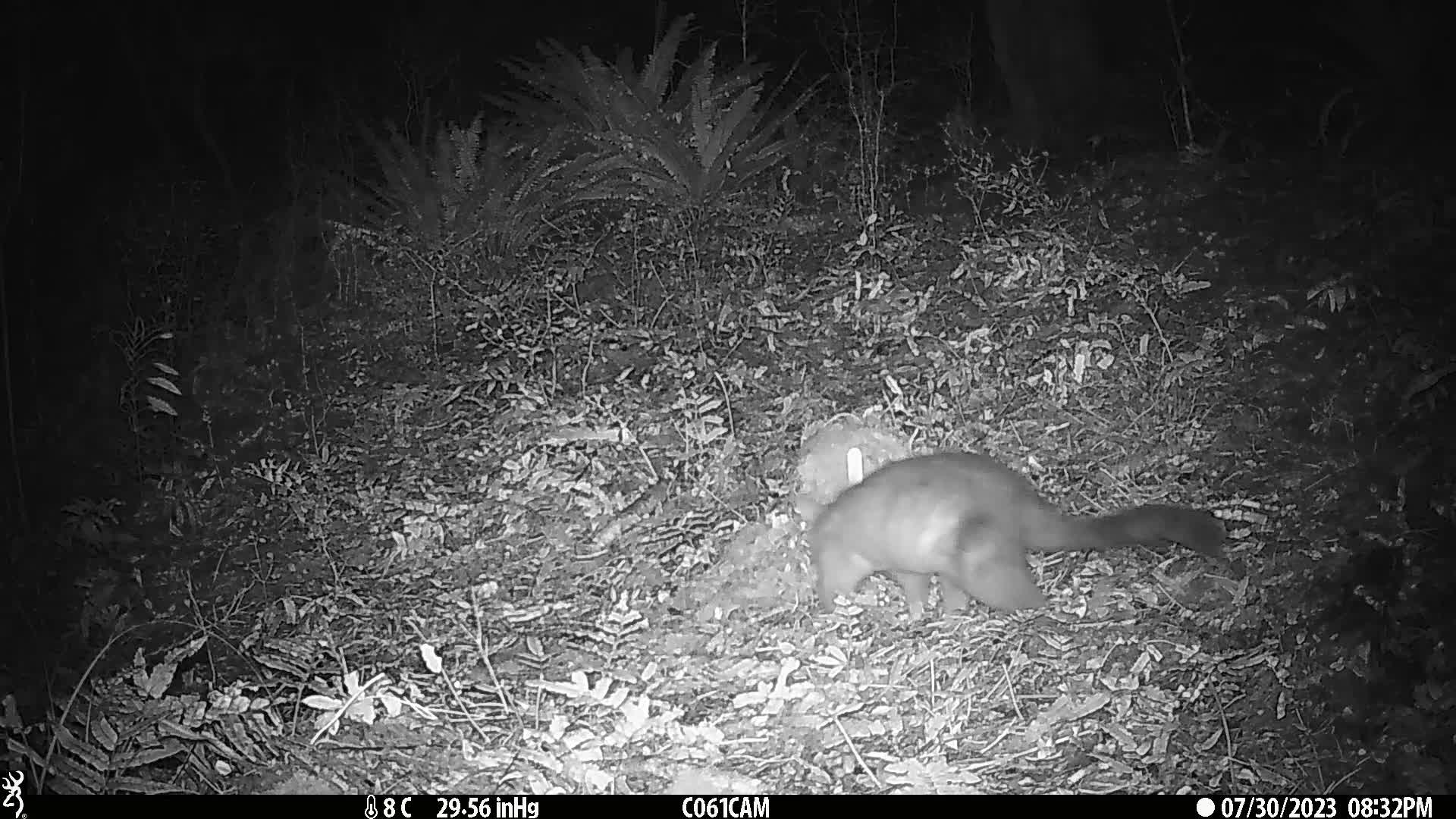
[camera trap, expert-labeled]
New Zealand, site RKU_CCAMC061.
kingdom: Animalia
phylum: Chordata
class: Mammalia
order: Diprotodontia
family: Phalangeridae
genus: Trichosurus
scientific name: Trichosurus vulpecula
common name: common brushtail possum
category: possum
Possum (common brushtail possum) (Trichosurus vulpecula).